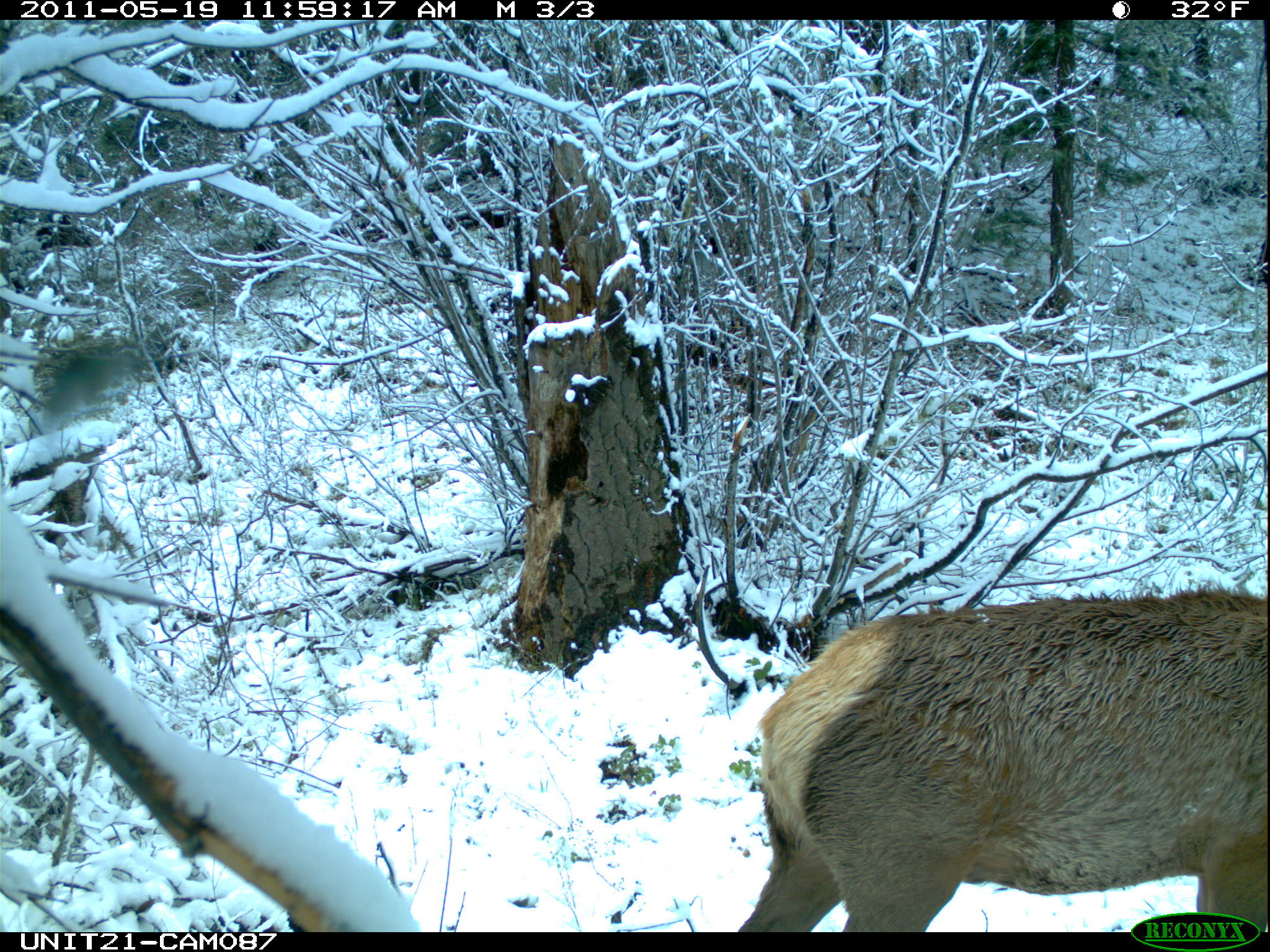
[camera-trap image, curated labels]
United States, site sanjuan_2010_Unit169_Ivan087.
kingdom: Animalia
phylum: Chordata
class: Mammalia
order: Artiodactyla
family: Cervidae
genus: Cervus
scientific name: Cervus elaphus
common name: red deer